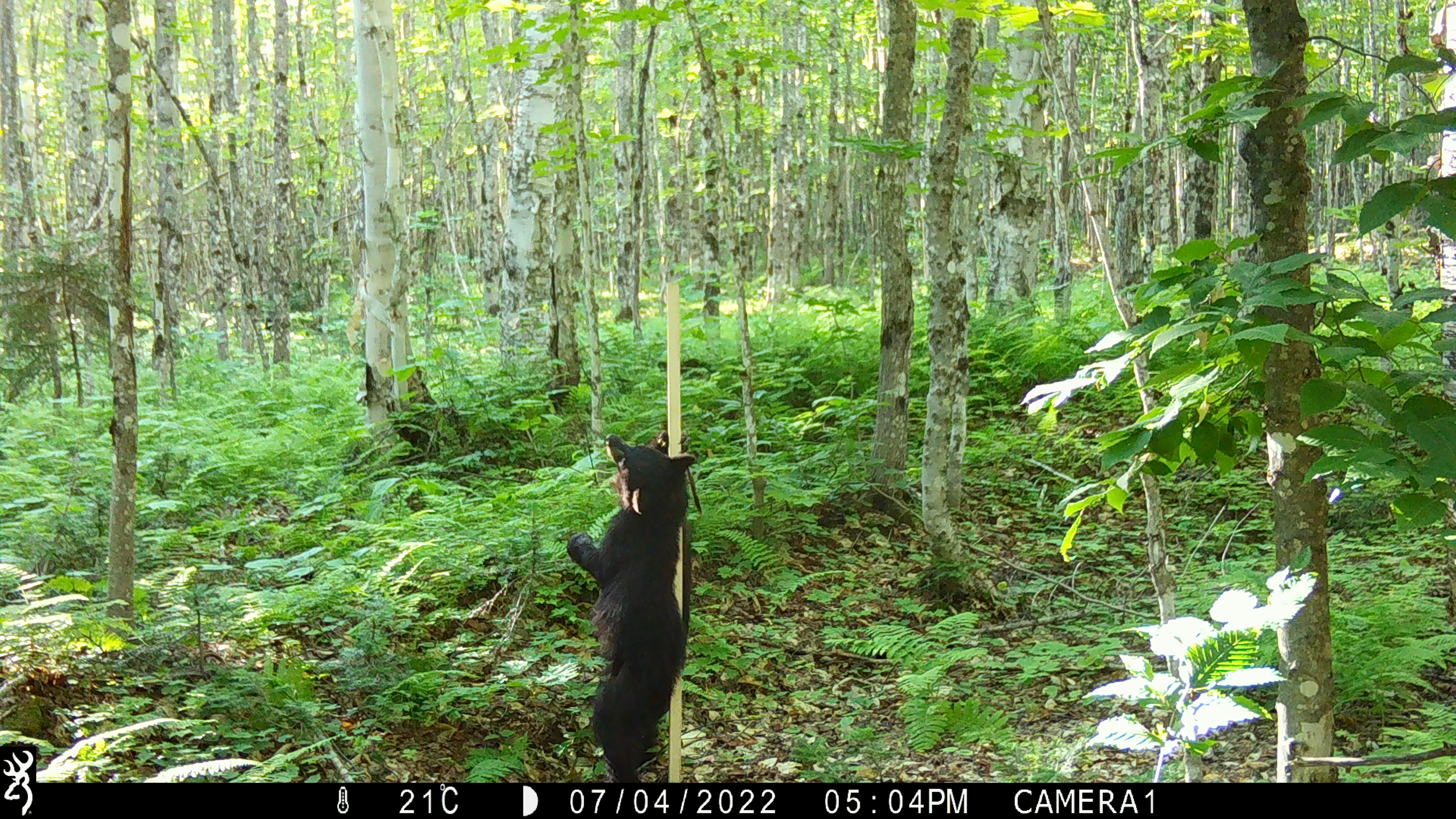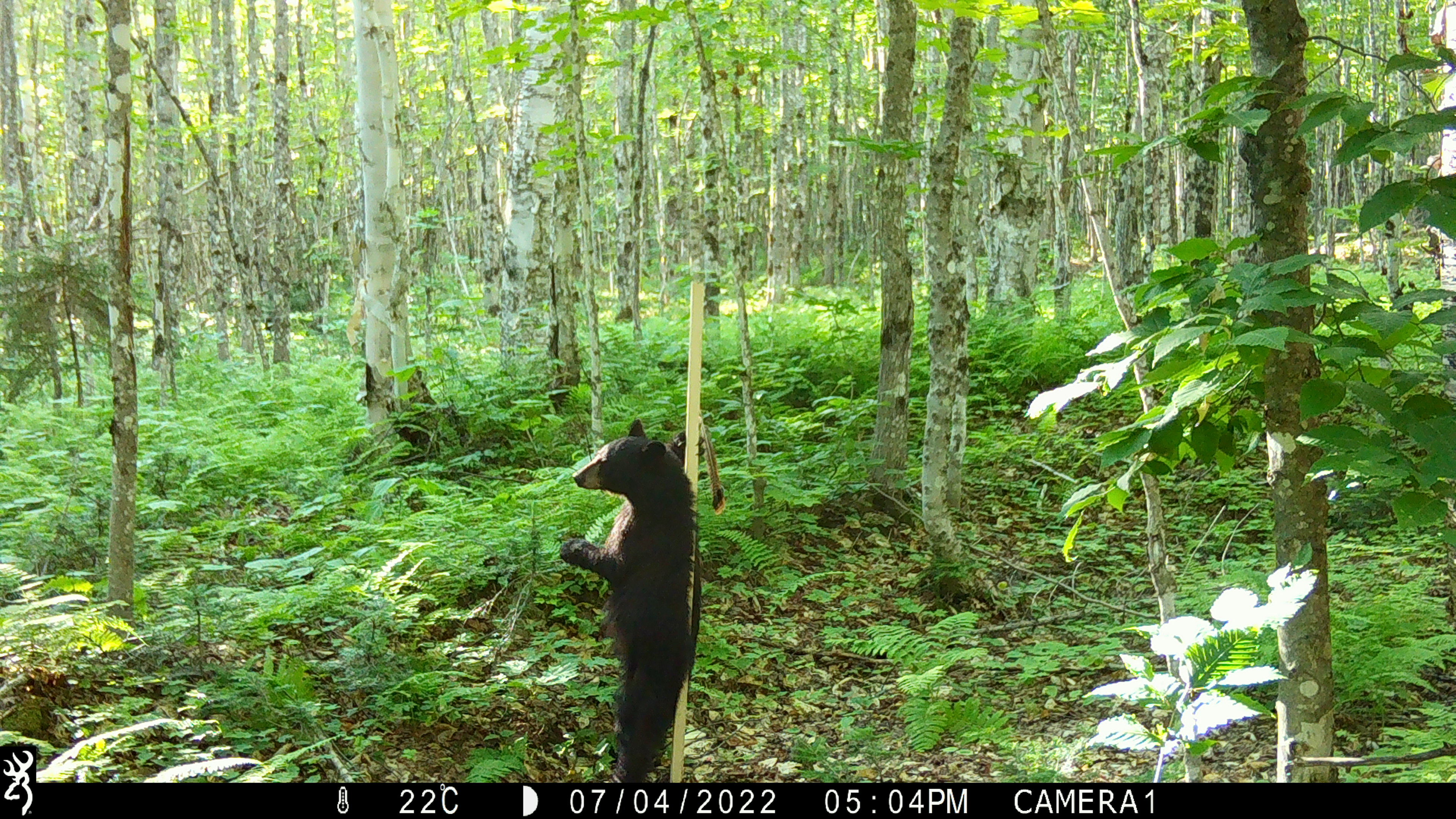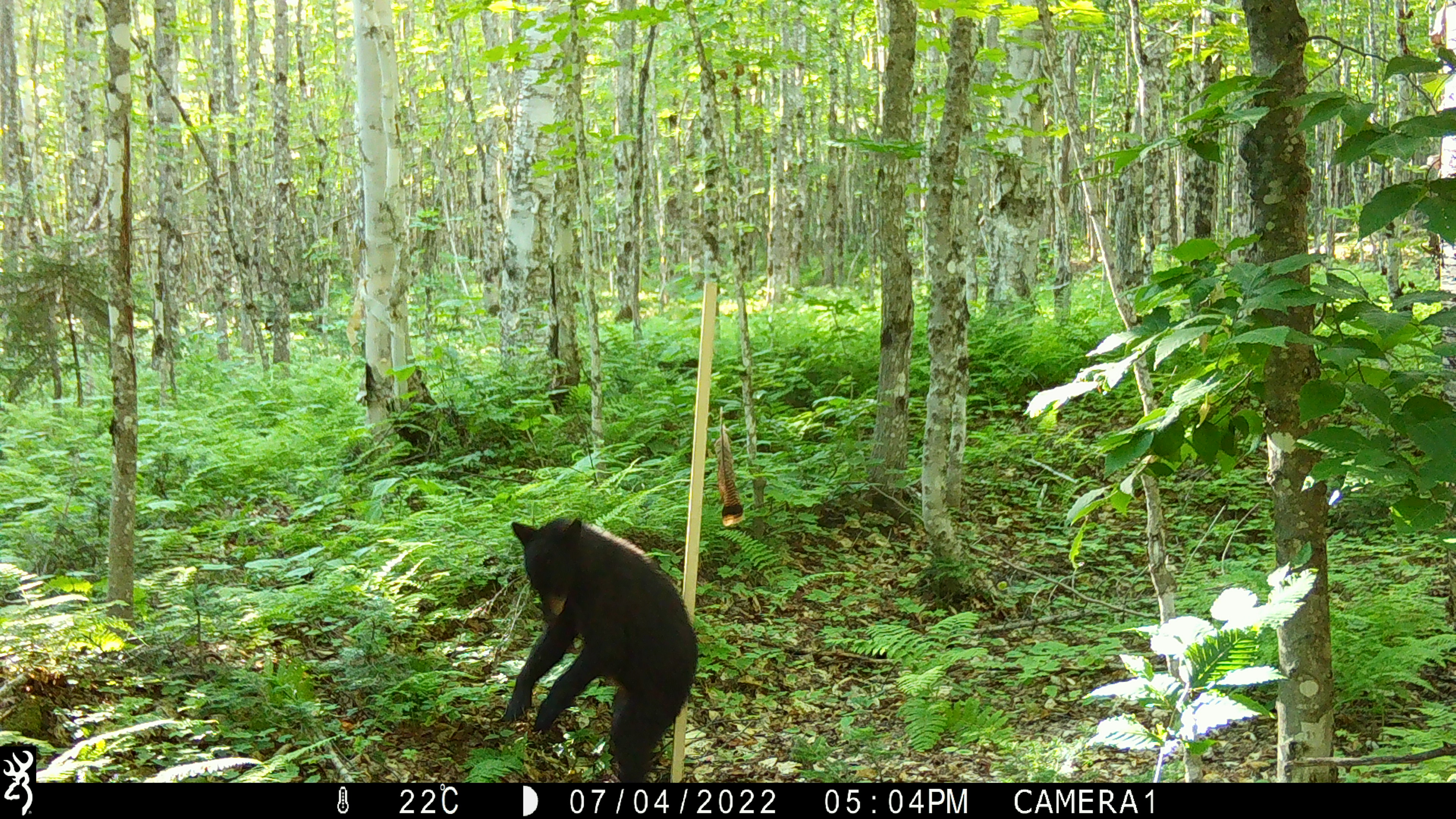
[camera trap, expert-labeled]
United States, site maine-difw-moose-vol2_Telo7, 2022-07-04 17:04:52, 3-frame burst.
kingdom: Animalia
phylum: Chordata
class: Mammalia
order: Carnivora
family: Ursidae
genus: Ursus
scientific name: Ursus americanus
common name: black bear